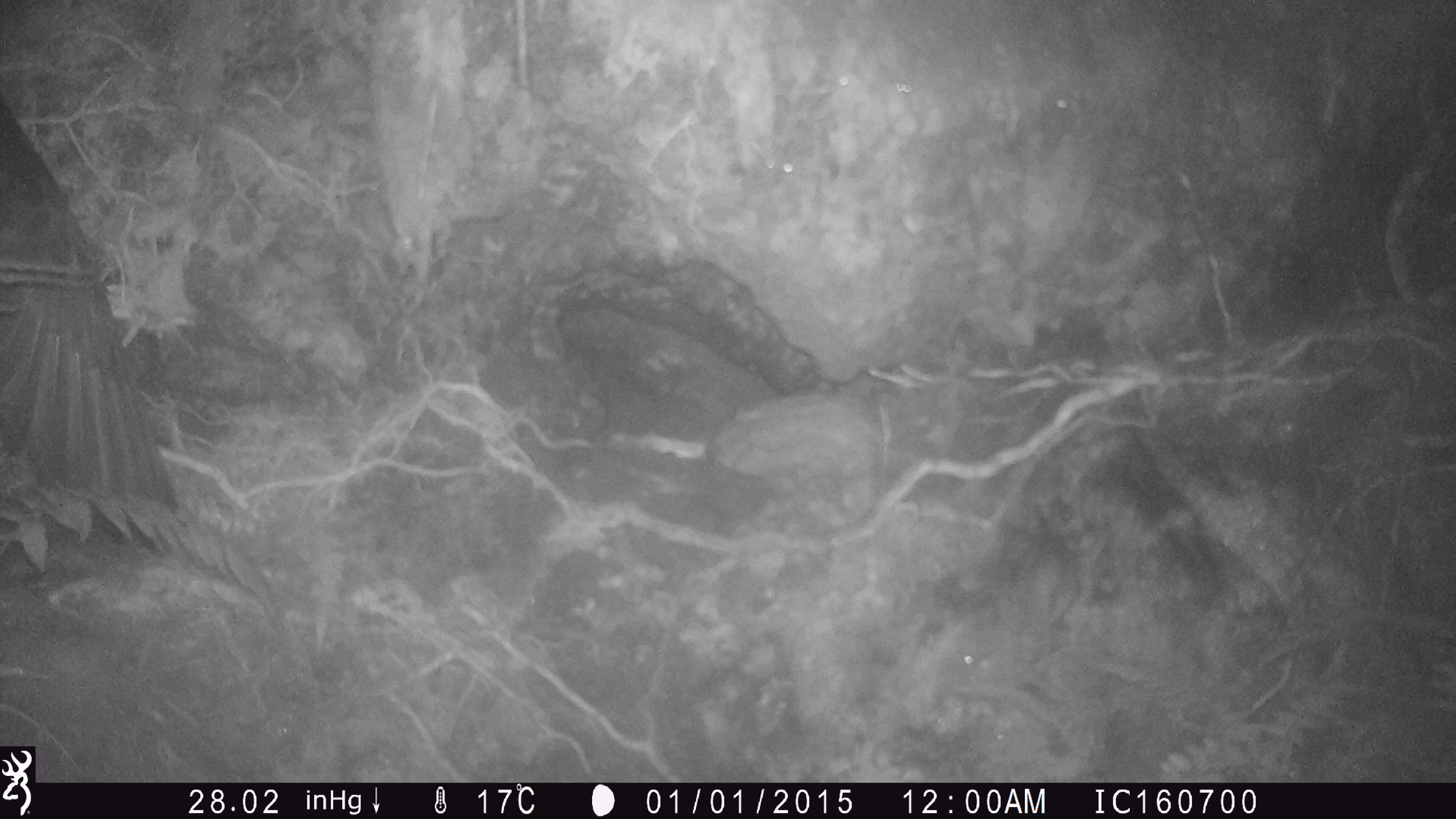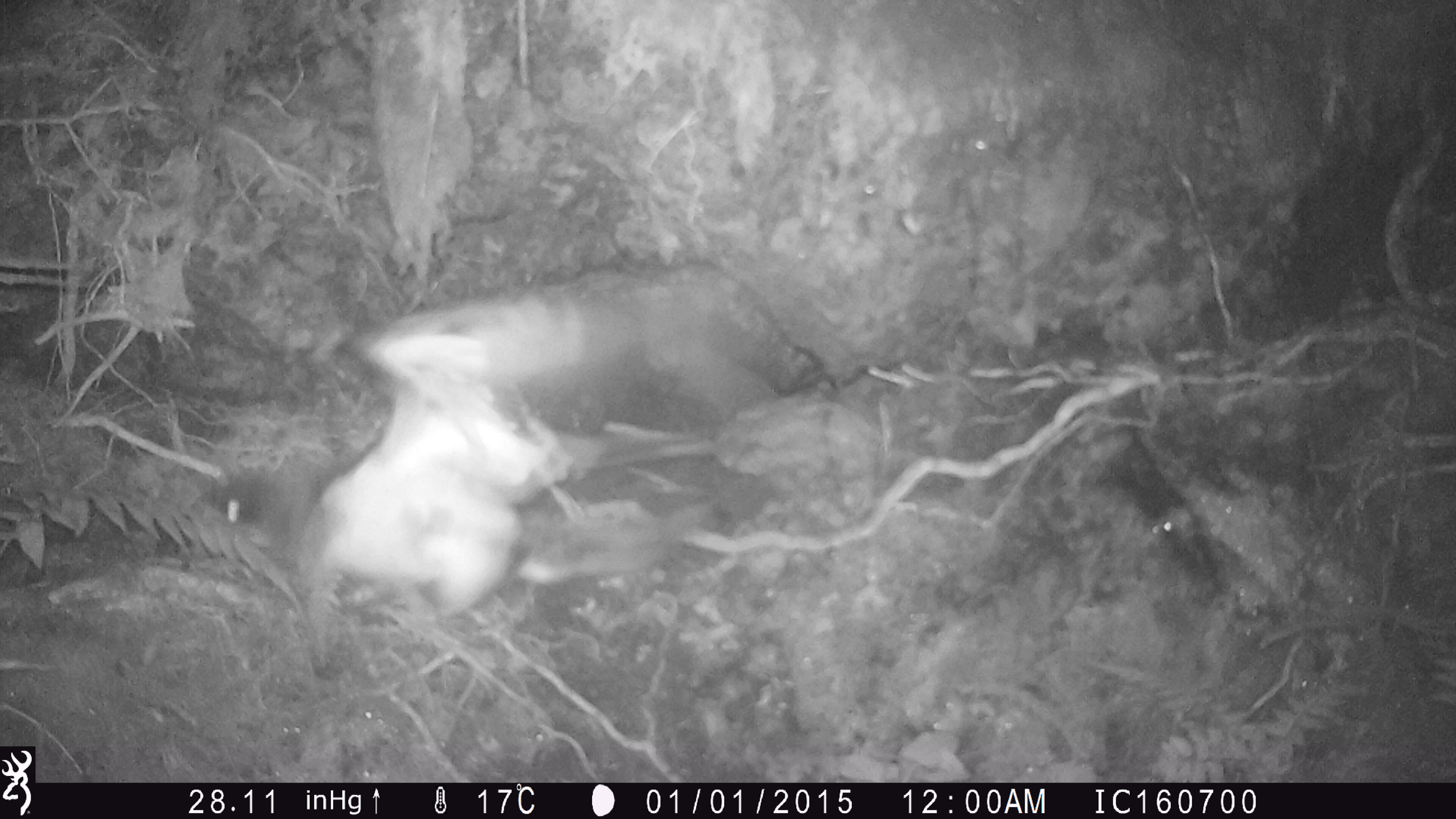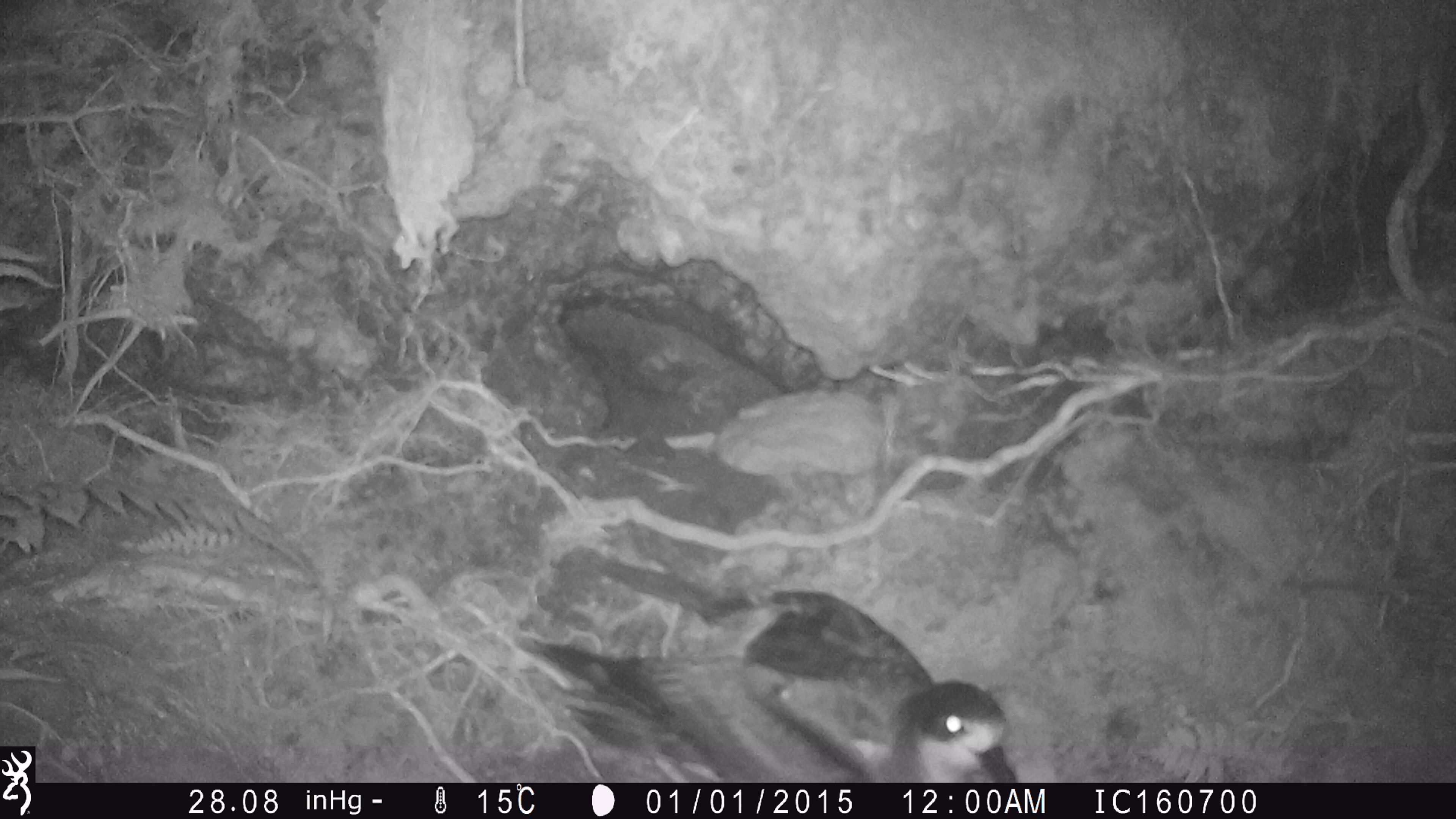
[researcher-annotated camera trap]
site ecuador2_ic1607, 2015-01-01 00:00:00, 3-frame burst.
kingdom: Animalia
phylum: Chordata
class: Aves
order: Procellariiformes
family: Procellariidae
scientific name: Procellariidae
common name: petrel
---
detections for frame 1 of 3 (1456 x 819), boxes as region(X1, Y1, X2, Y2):
petrel: region(0, 77, 192, 509)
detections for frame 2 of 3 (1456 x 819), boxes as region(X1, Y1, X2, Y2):
petrel: region(206, 284, 713, 714)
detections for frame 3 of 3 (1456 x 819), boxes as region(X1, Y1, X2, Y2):
petrel: region(497, 536, 1036, 782)